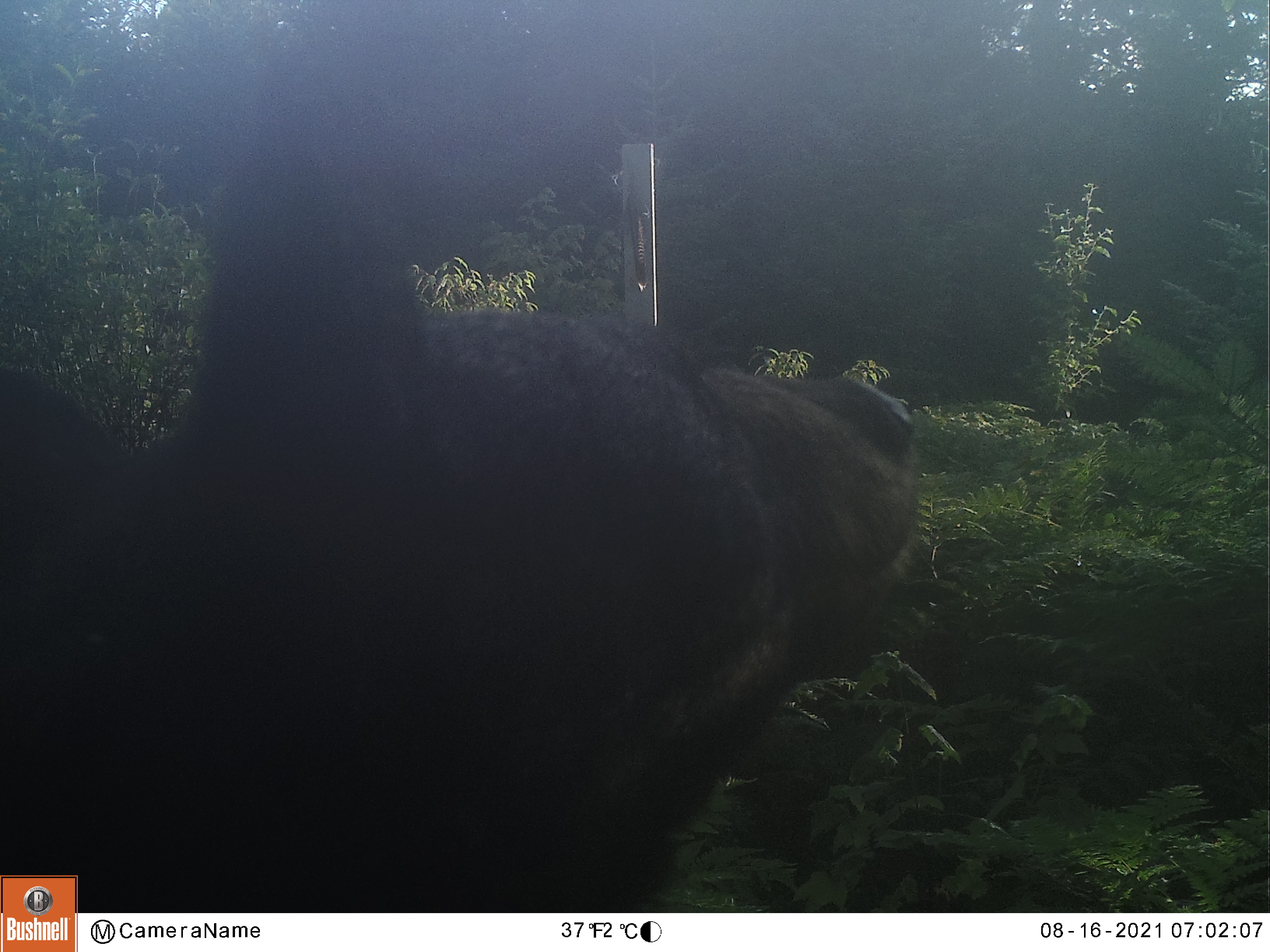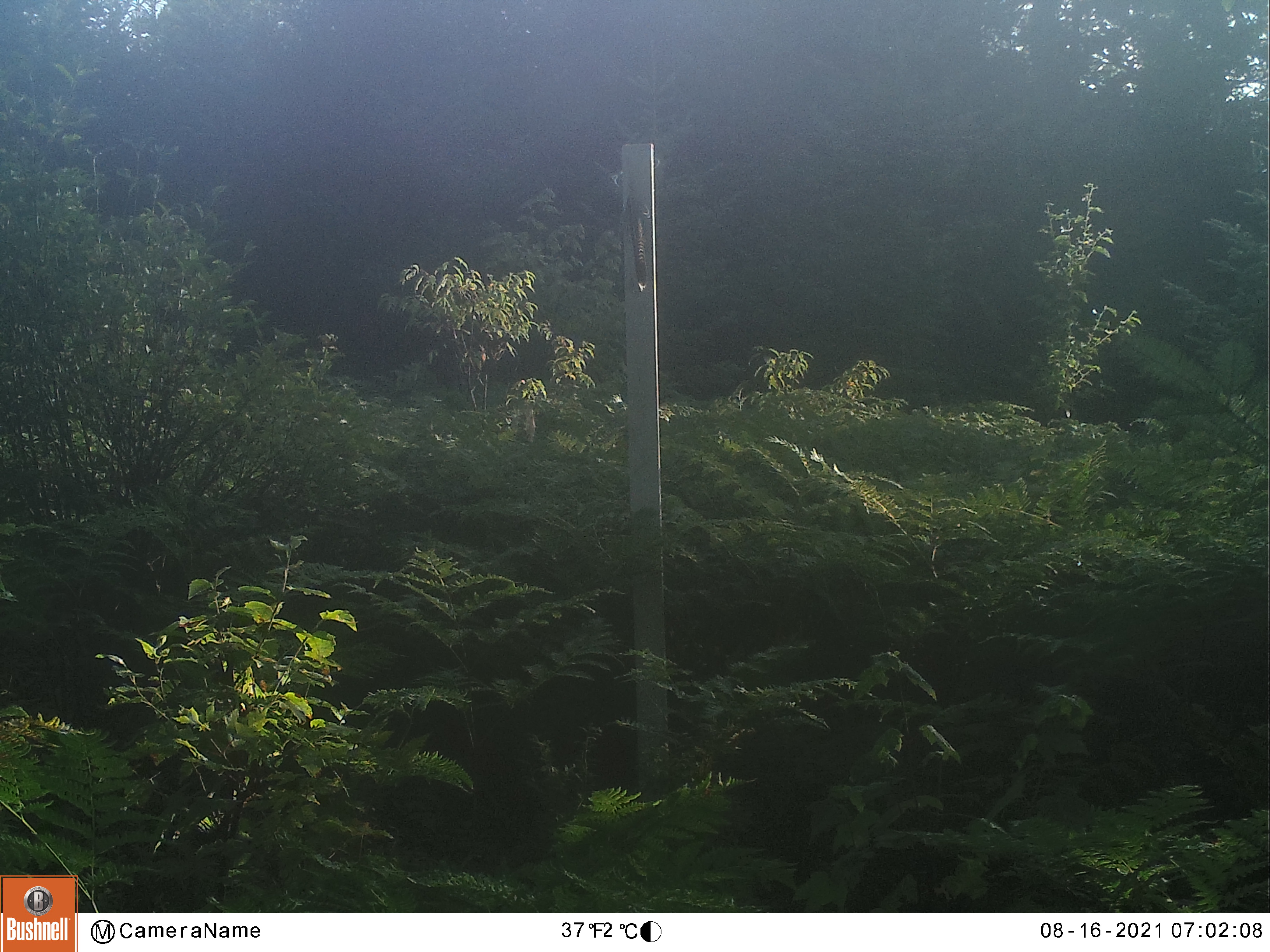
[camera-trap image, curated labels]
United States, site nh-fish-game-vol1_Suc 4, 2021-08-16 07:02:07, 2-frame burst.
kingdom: Animalia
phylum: Chordata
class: Mammalia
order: Carnivora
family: Ursidae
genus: Ursus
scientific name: Ursus americanus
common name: black bear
Black bear (Ursus americanus).